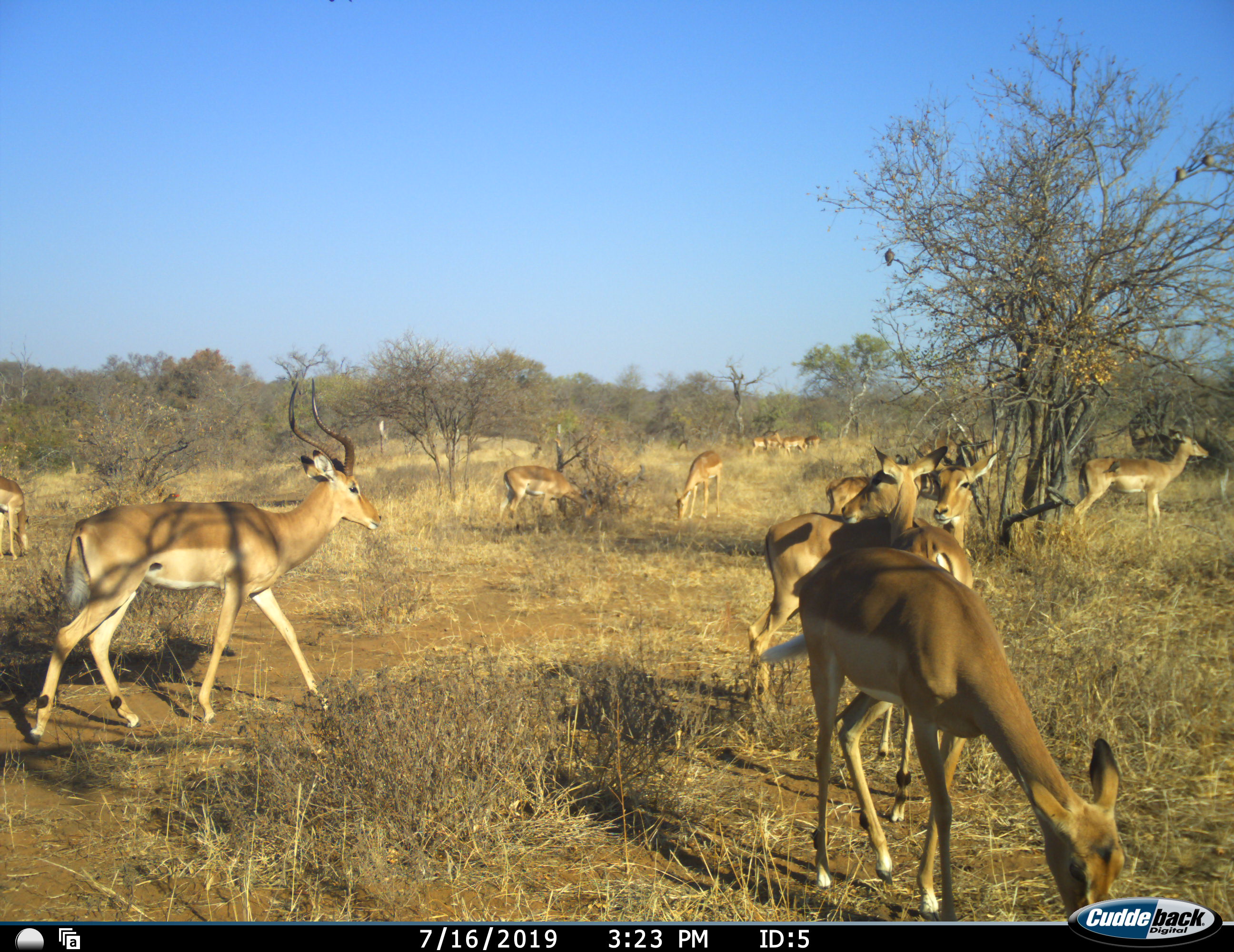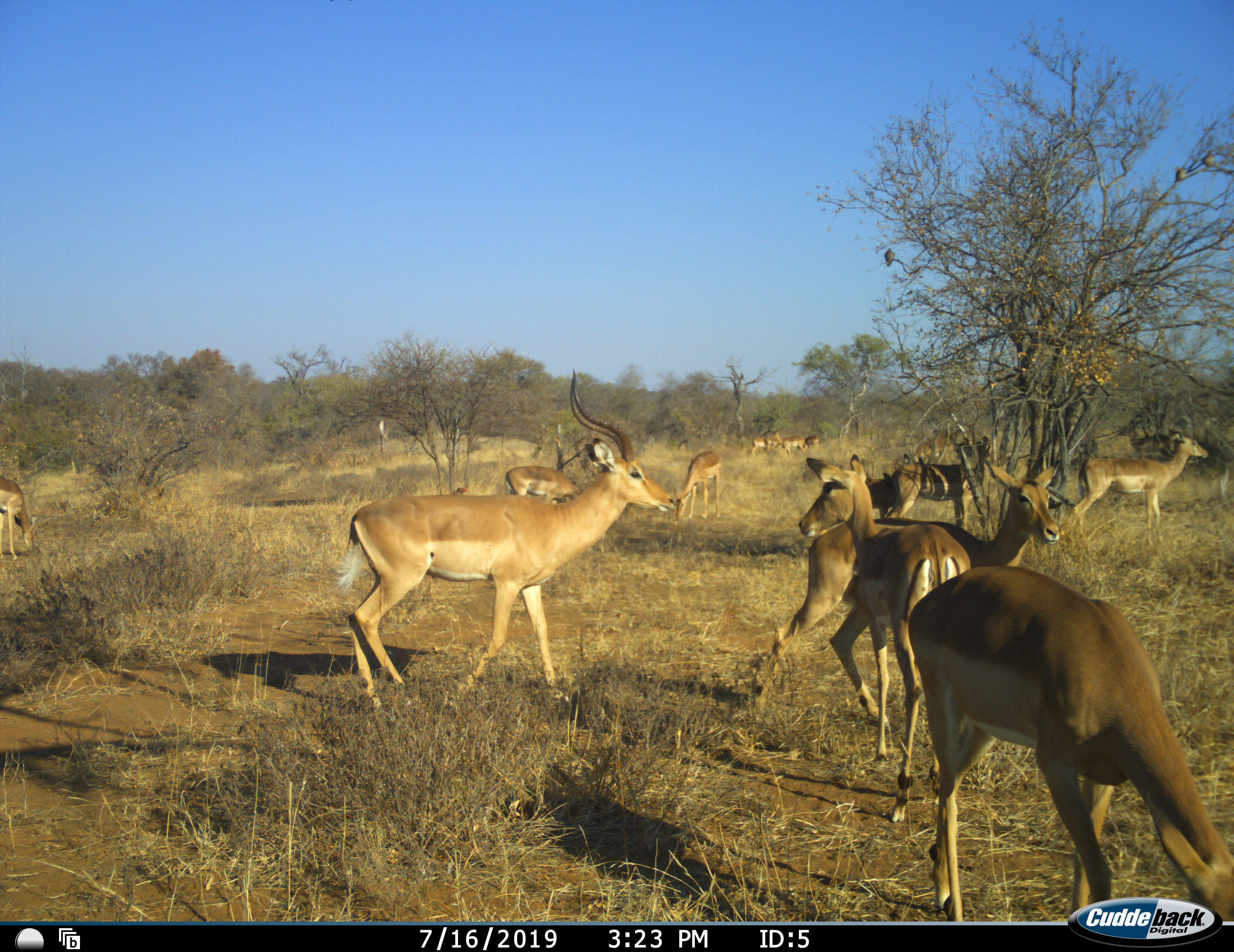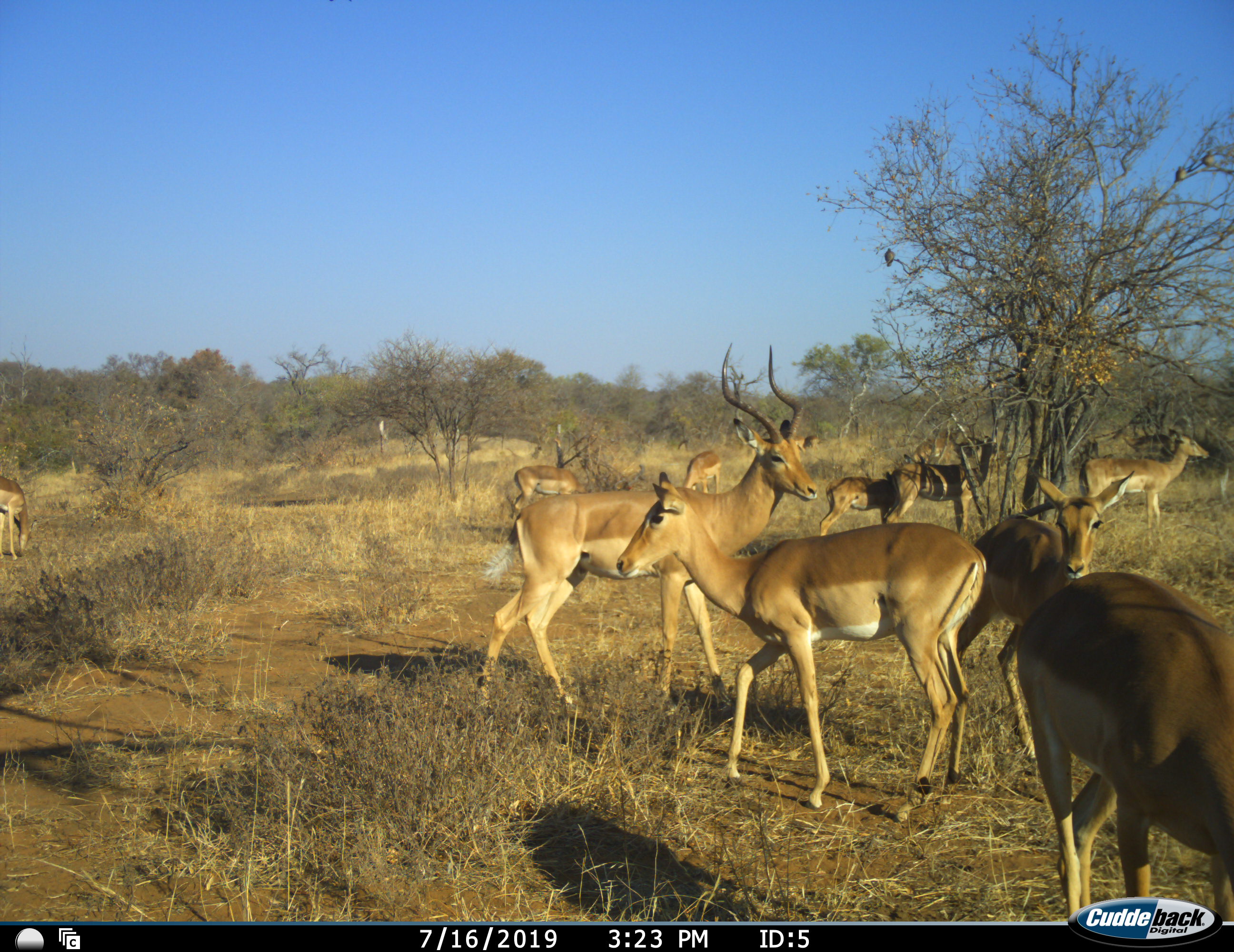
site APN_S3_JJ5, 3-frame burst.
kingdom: Animalia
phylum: Chordata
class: Mammalia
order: Artiodactyla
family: Bovidae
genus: Aepyceros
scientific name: Aepyceros melampus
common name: impala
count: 11-50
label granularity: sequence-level